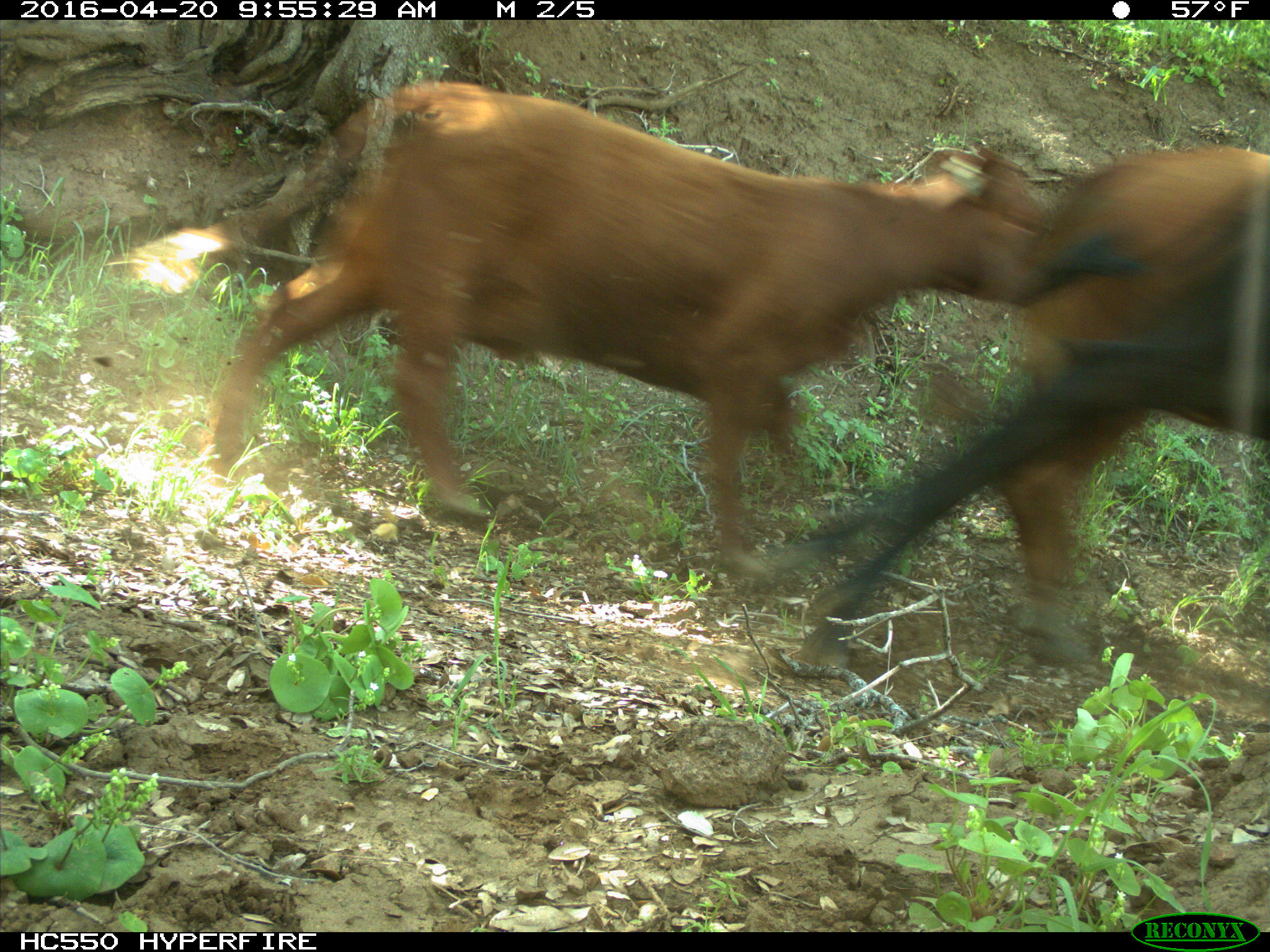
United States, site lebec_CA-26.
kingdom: Animalia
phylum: Chordata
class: Mammalia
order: Artiodactyla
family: Bovidae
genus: Bos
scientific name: Bos taurus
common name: domestic cow